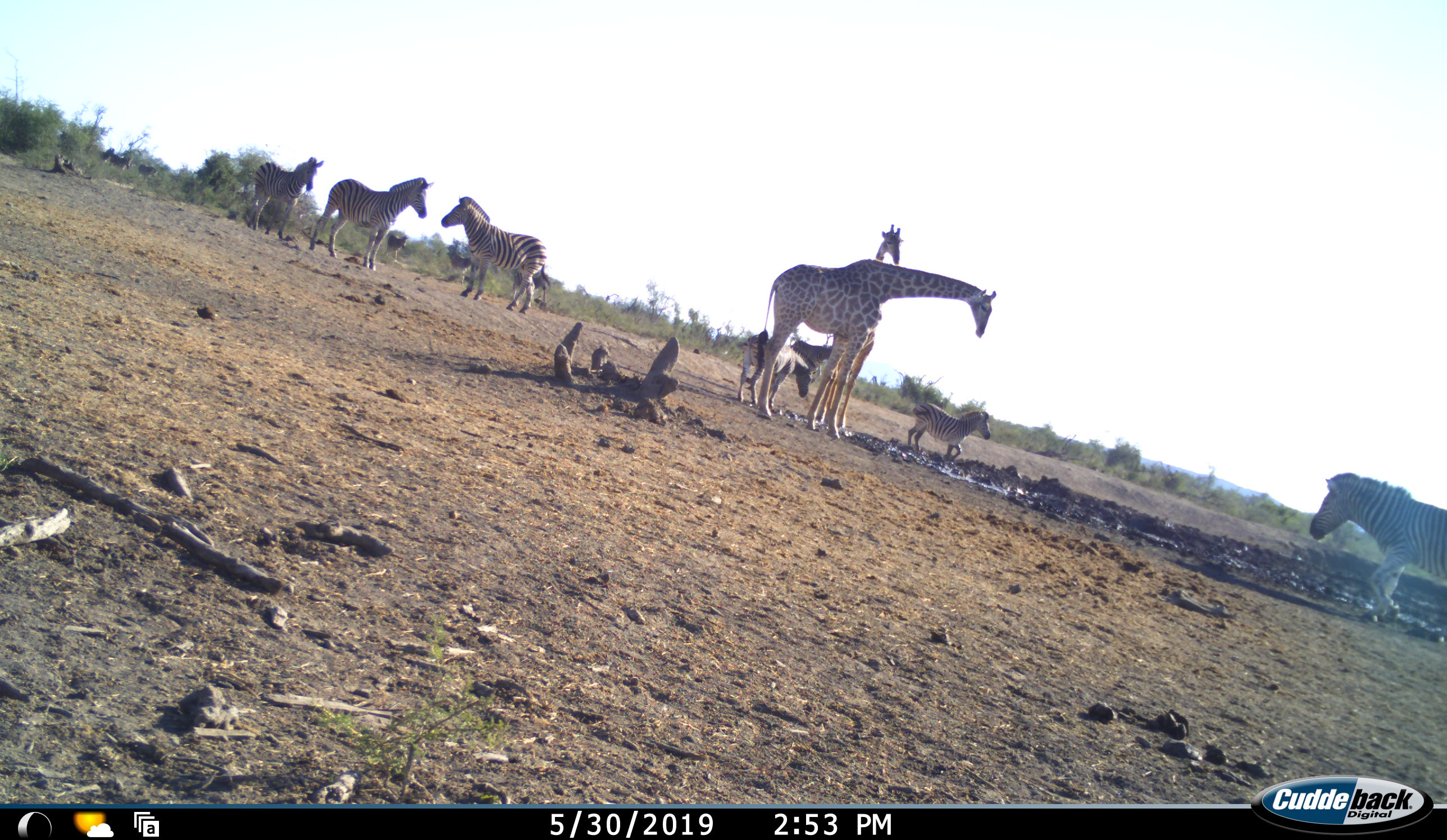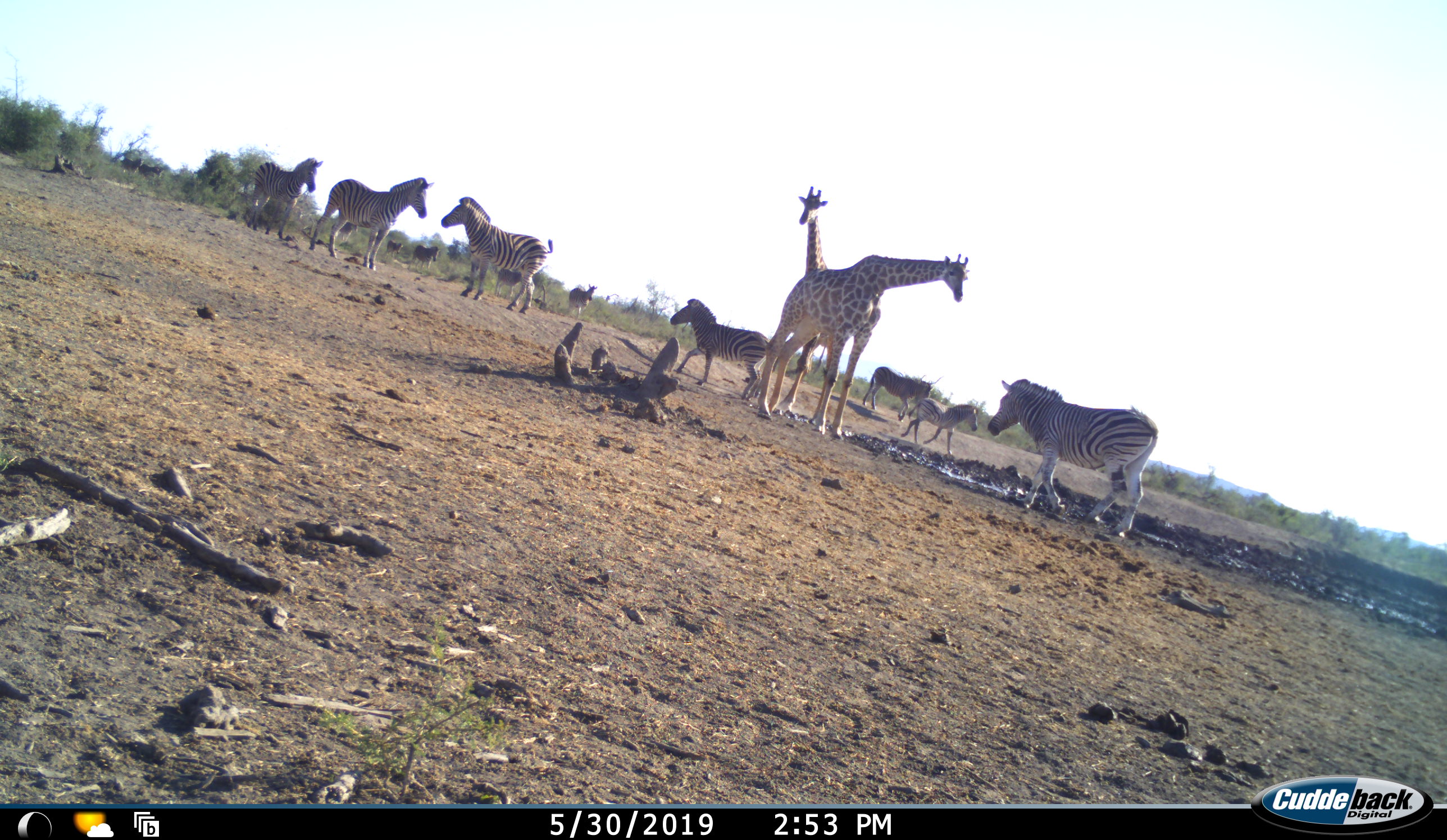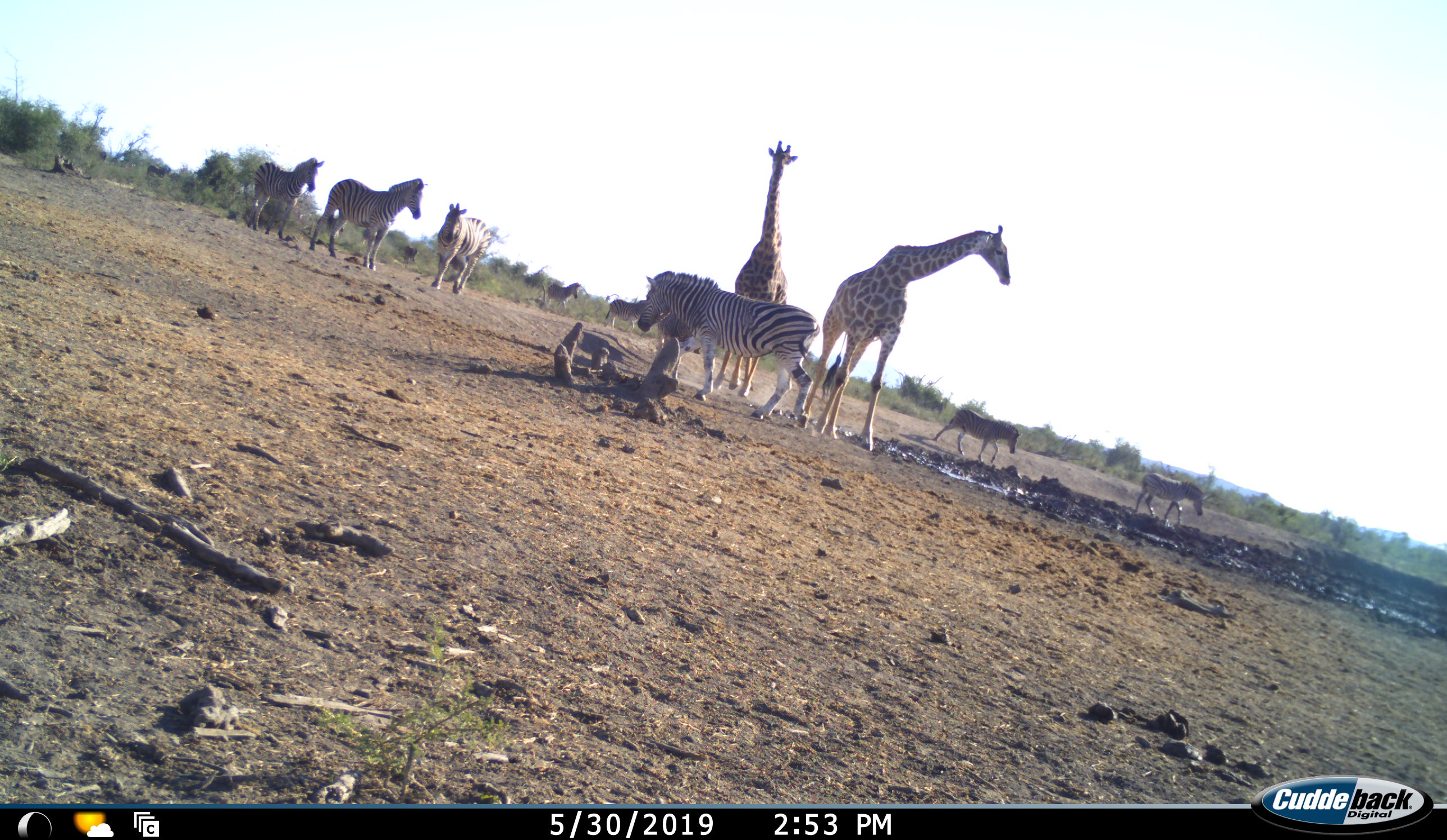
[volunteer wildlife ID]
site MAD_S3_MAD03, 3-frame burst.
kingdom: Animalia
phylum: Chordata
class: Mammalia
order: Artiodactyla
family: Giraffidae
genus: Giraffa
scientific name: Giraffa camelopardalis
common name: giraffe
Giraffe (Giraffa camelopardalis), count 2. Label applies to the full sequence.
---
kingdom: Animalia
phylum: Chordata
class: Mammalia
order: Perissodactyla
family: Equidae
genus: Equus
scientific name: Equus quagga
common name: plains zebra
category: zebraplains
Zebraplains (plains zebra) (Equus quagga), count 9. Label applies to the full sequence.